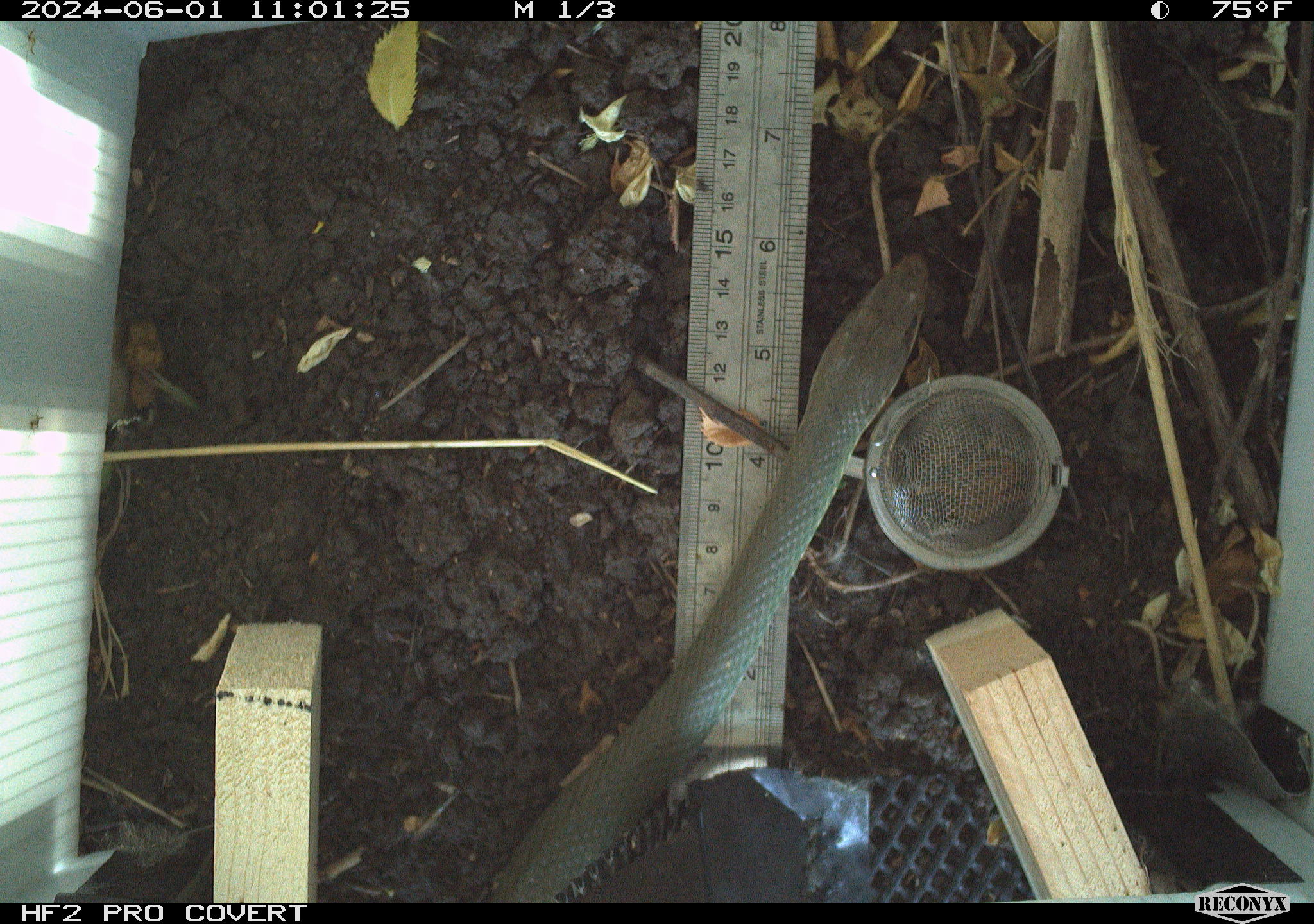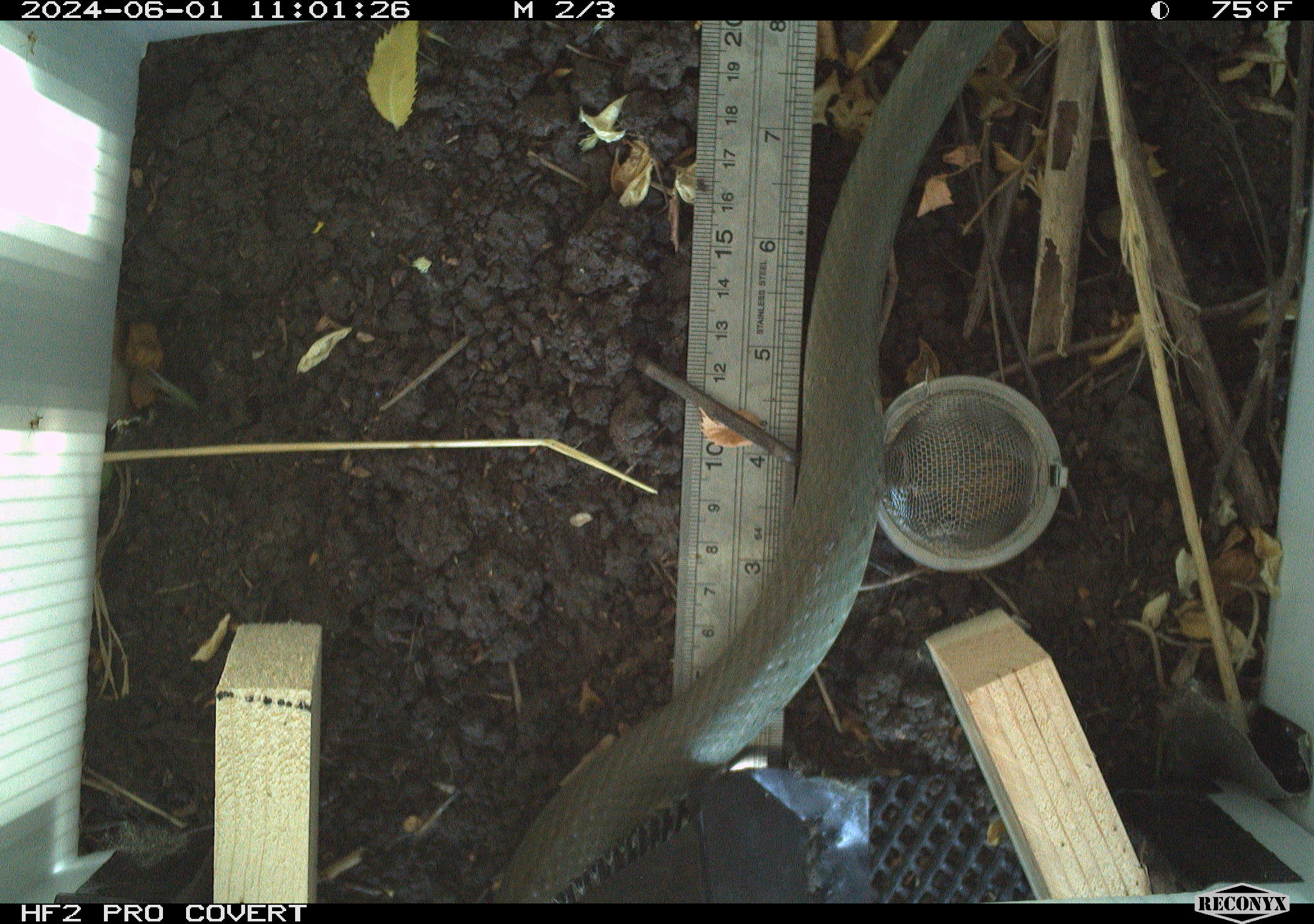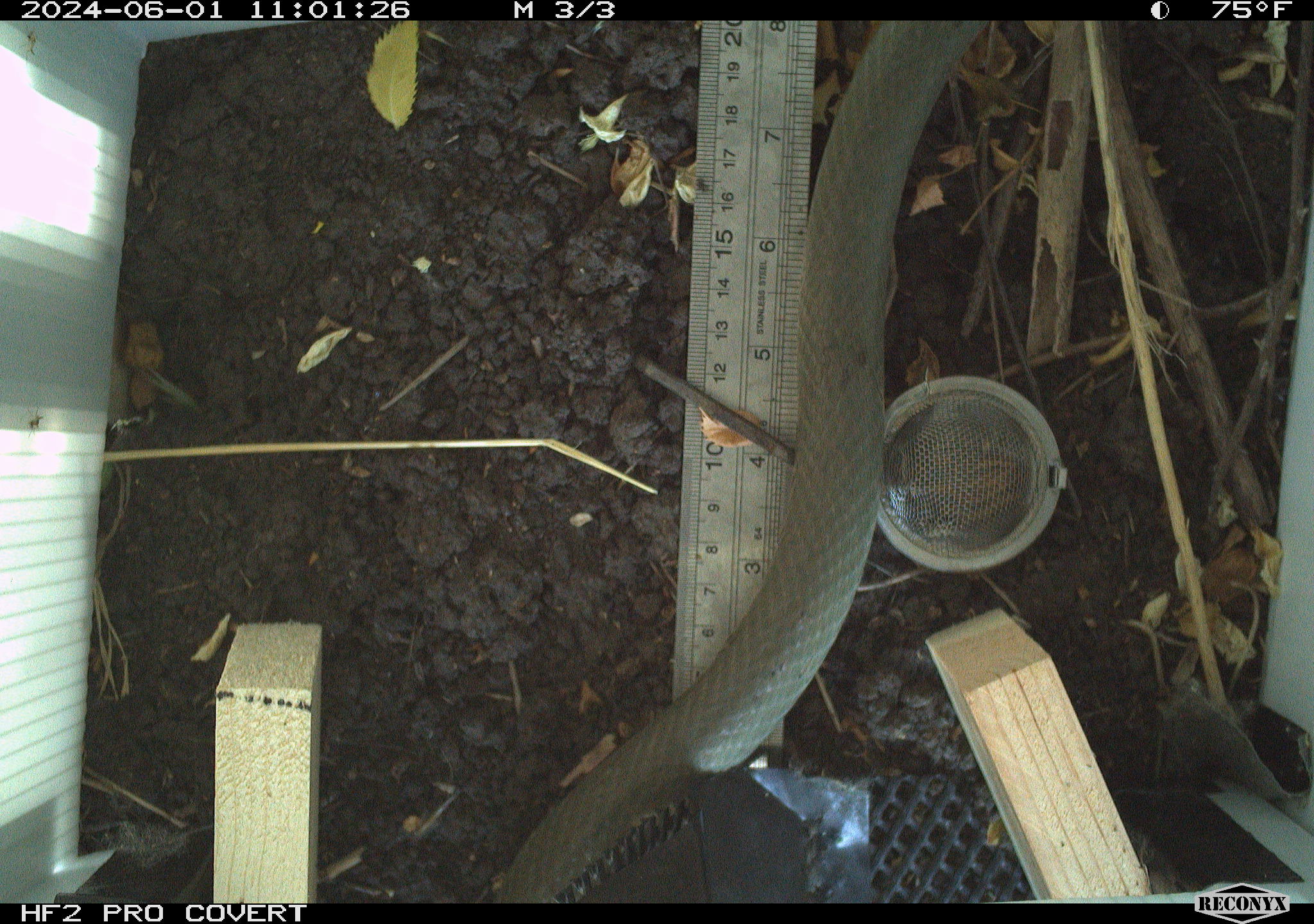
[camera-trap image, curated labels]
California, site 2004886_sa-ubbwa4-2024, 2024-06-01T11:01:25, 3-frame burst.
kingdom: Animalia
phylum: Chordata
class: Reptilia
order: Squamata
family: Colubridae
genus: Coluber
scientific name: Coluber constrictor mormon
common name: western yellow-bellied racer